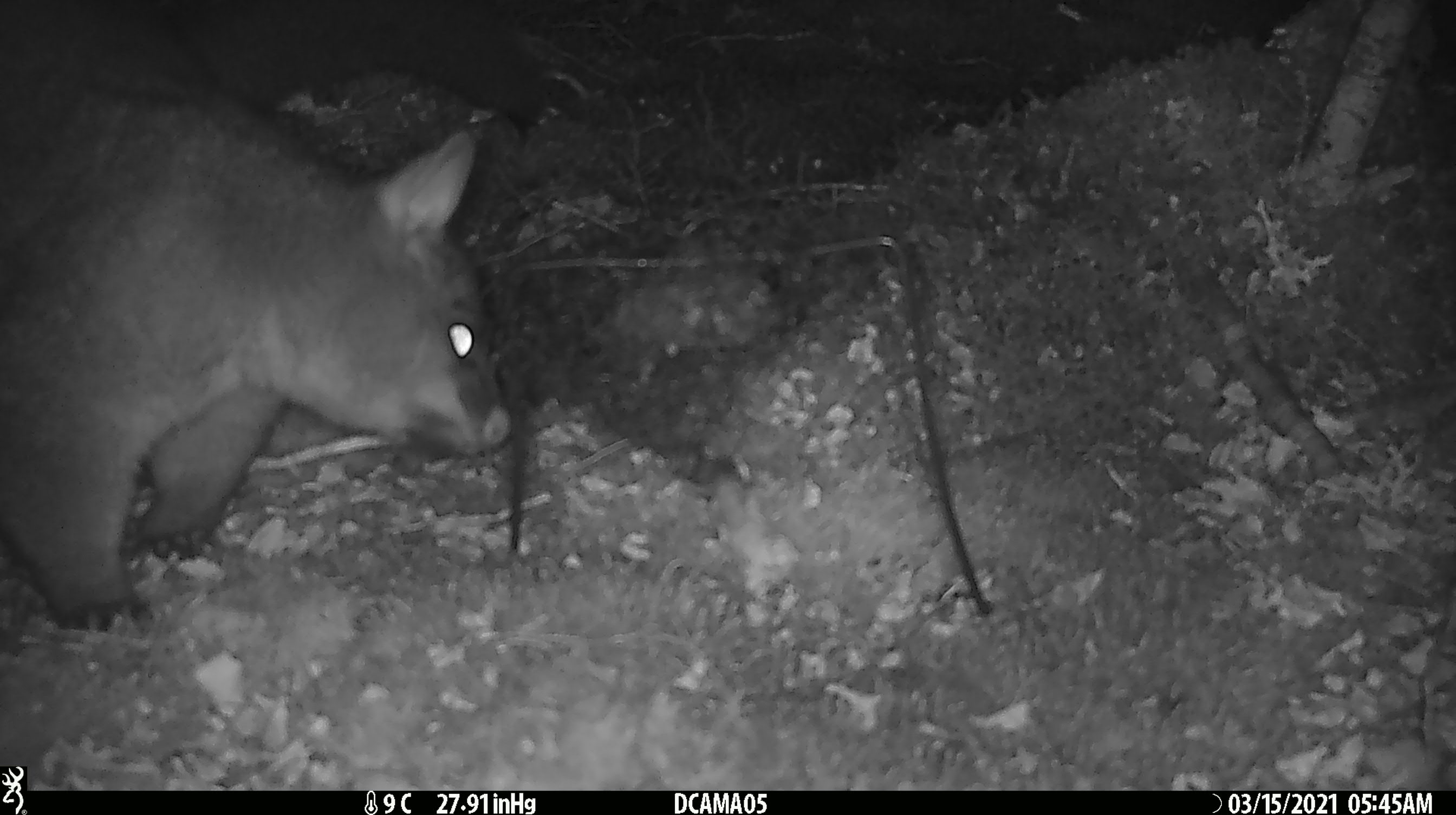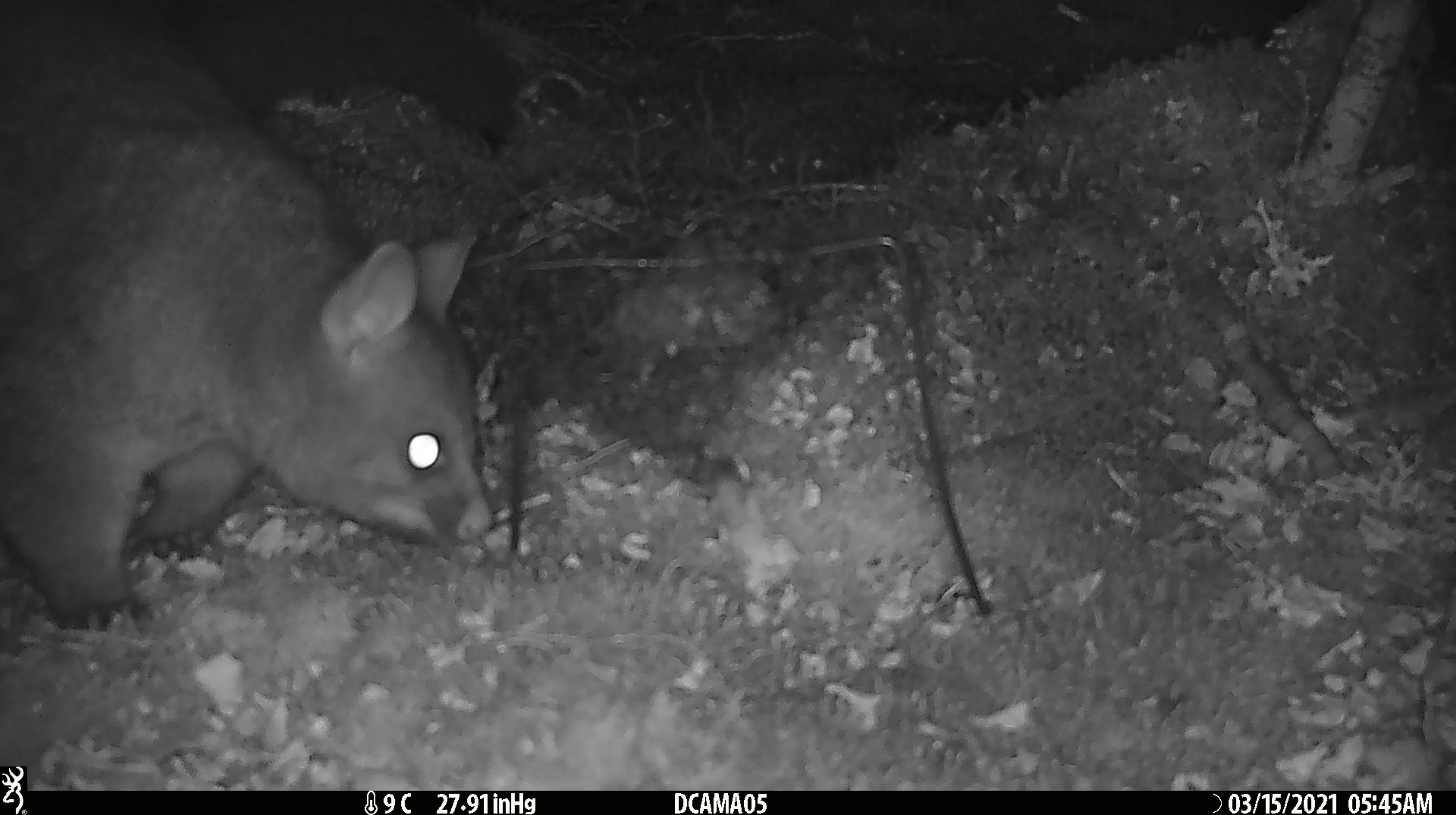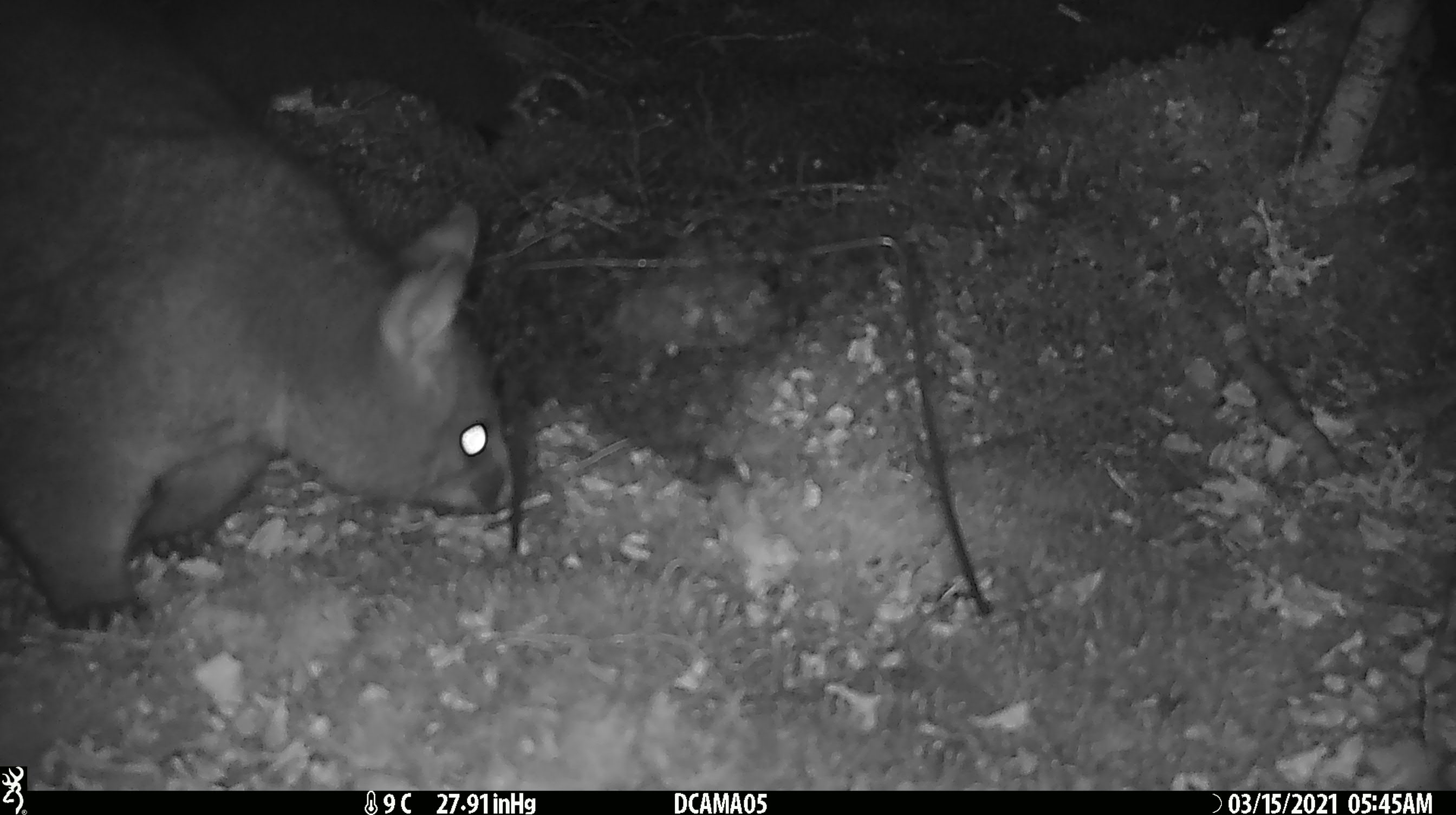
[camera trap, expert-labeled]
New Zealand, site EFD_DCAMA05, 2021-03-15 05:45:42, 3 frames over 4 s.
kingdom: Animalia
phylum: Chordata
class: Mammalia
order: Diprotodontia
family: Phalangeridae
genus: Trichosurus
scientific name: Trichosurus vulpecula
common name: common brushtail possum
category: possum